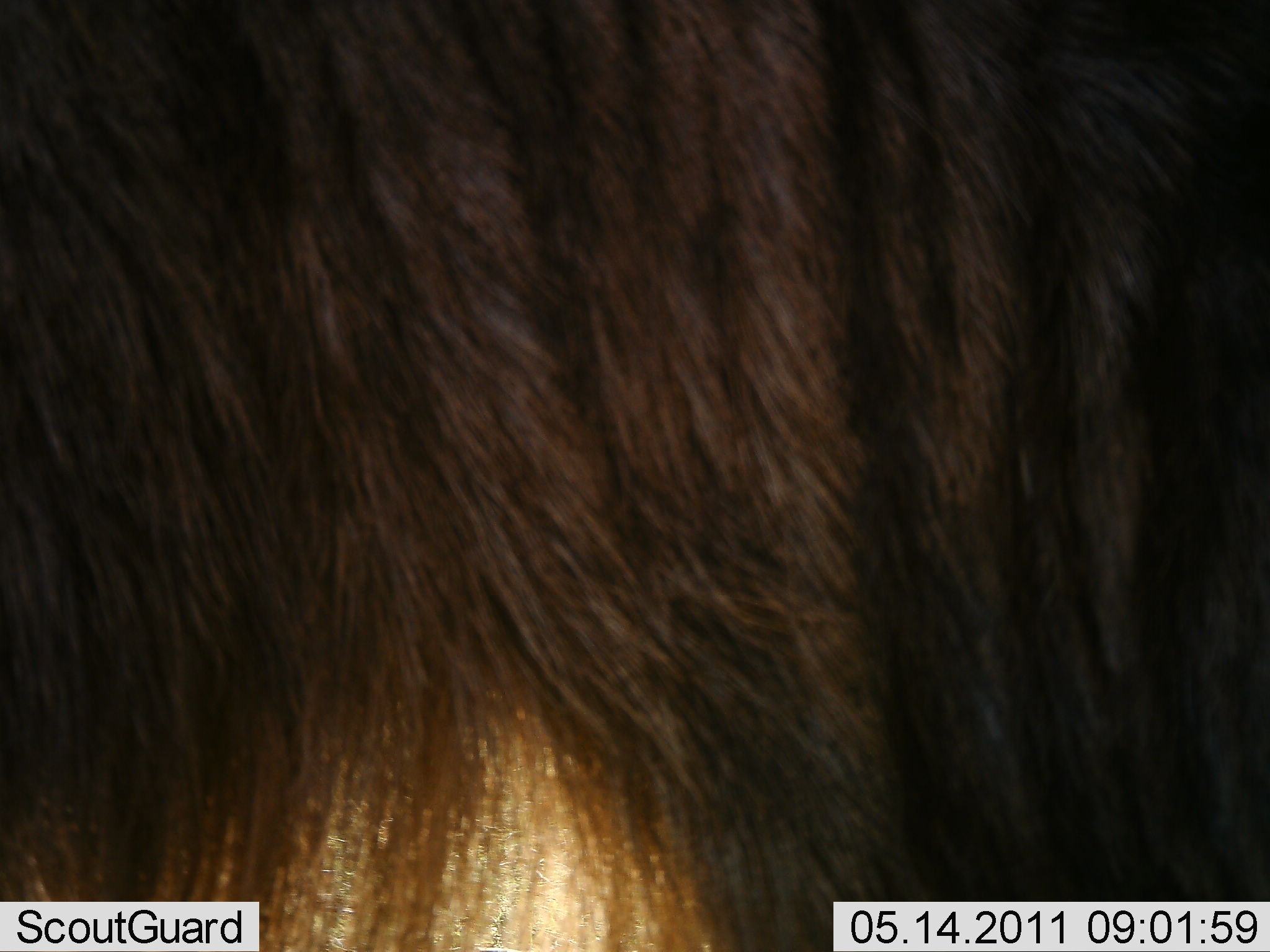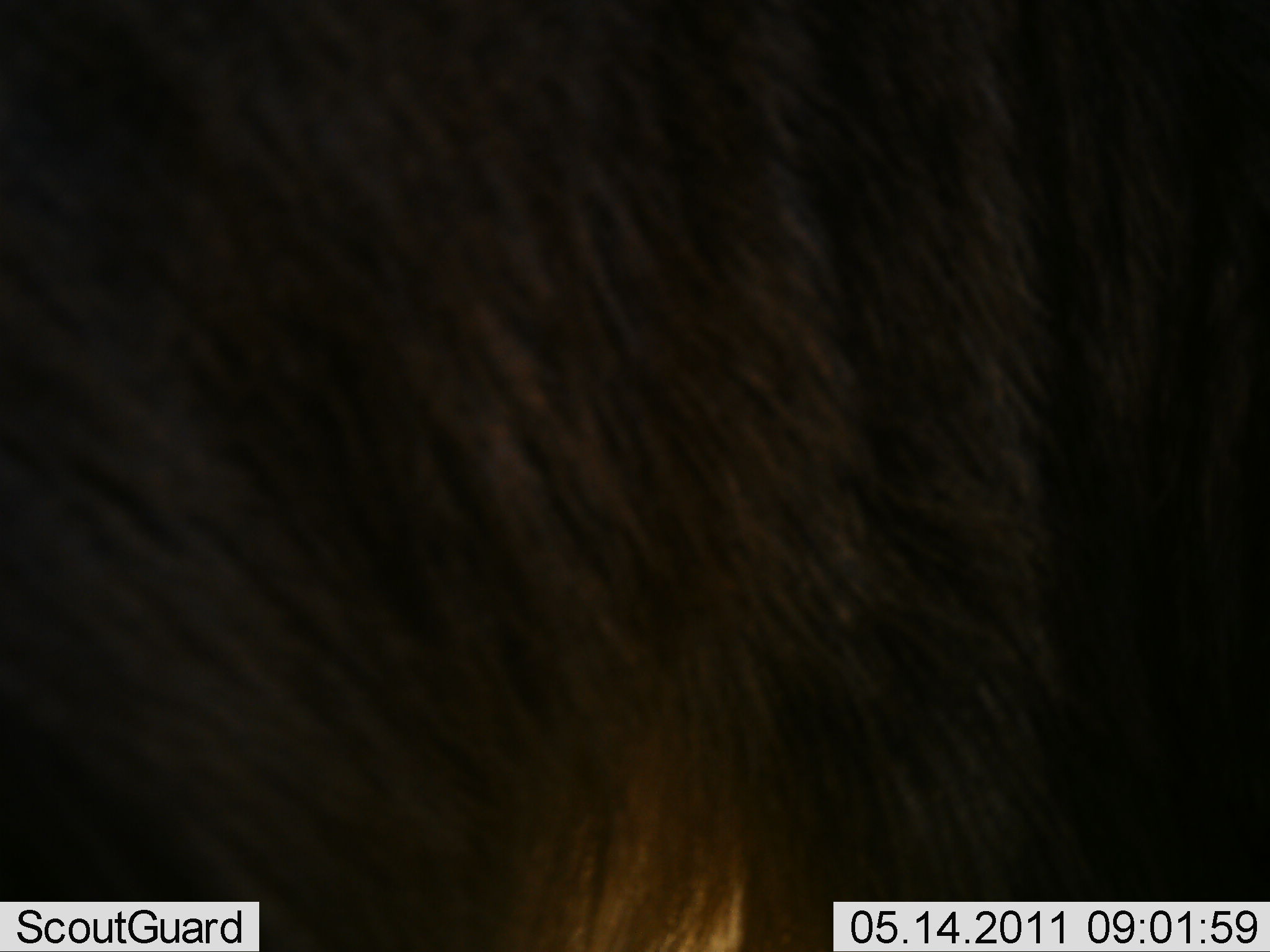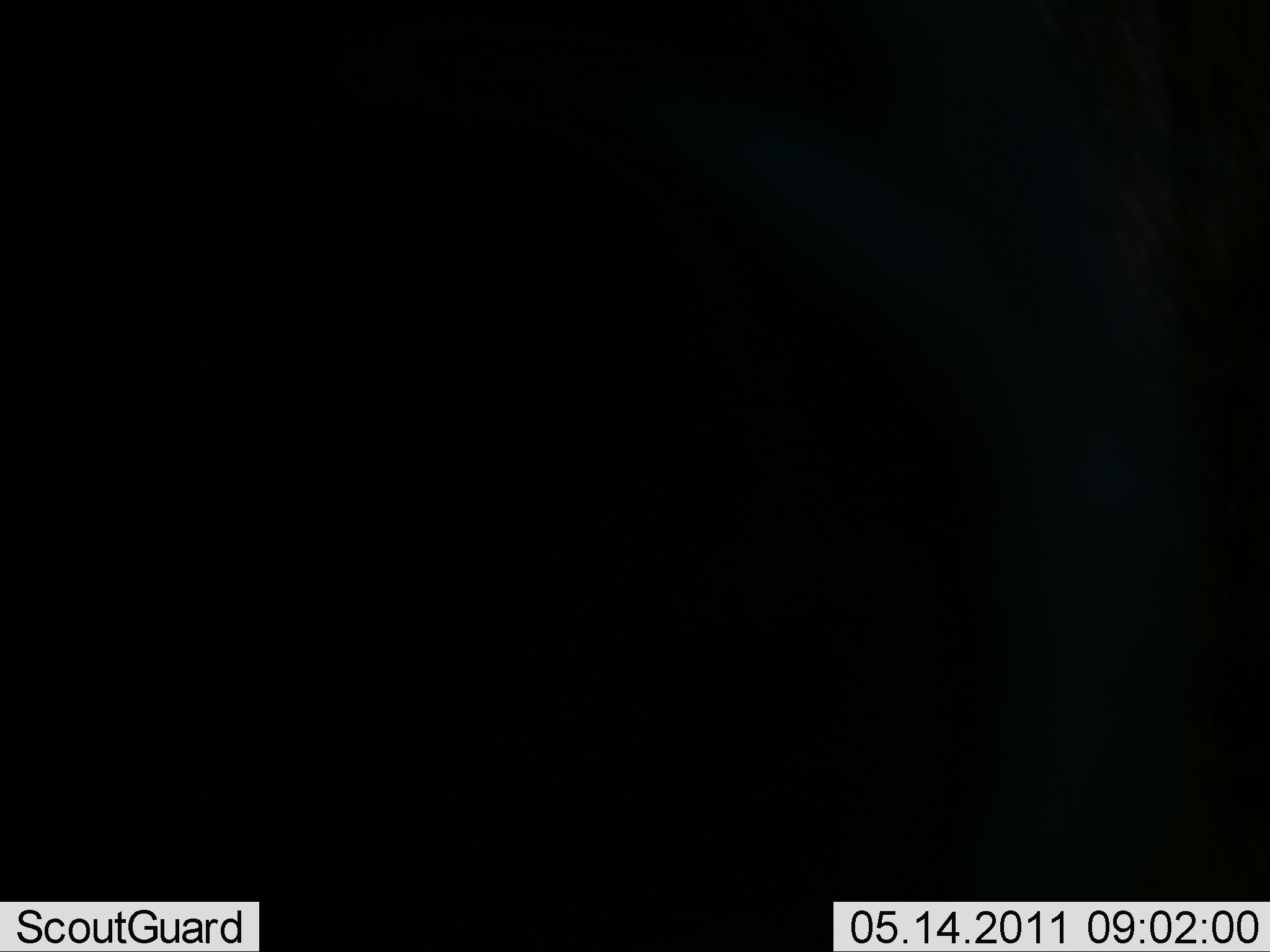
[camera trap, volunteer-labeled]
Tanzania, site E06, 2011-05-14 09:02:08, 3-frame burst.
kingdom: Animalia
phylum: Chordata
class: Mammalia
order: Artiodactyla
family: Bovidae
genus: Connochaetes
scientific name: Connochaetes taurinus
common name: blue wildebeest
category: wildebeest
Wildebeest (blue wildebeest) (Connochaetes taurinus), count 1. Behavior (volunteer vote fractions): standing 82%, resting 0%, moving 27%, interacting 0%. Young present (vote fraction): 0%. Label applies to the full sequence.